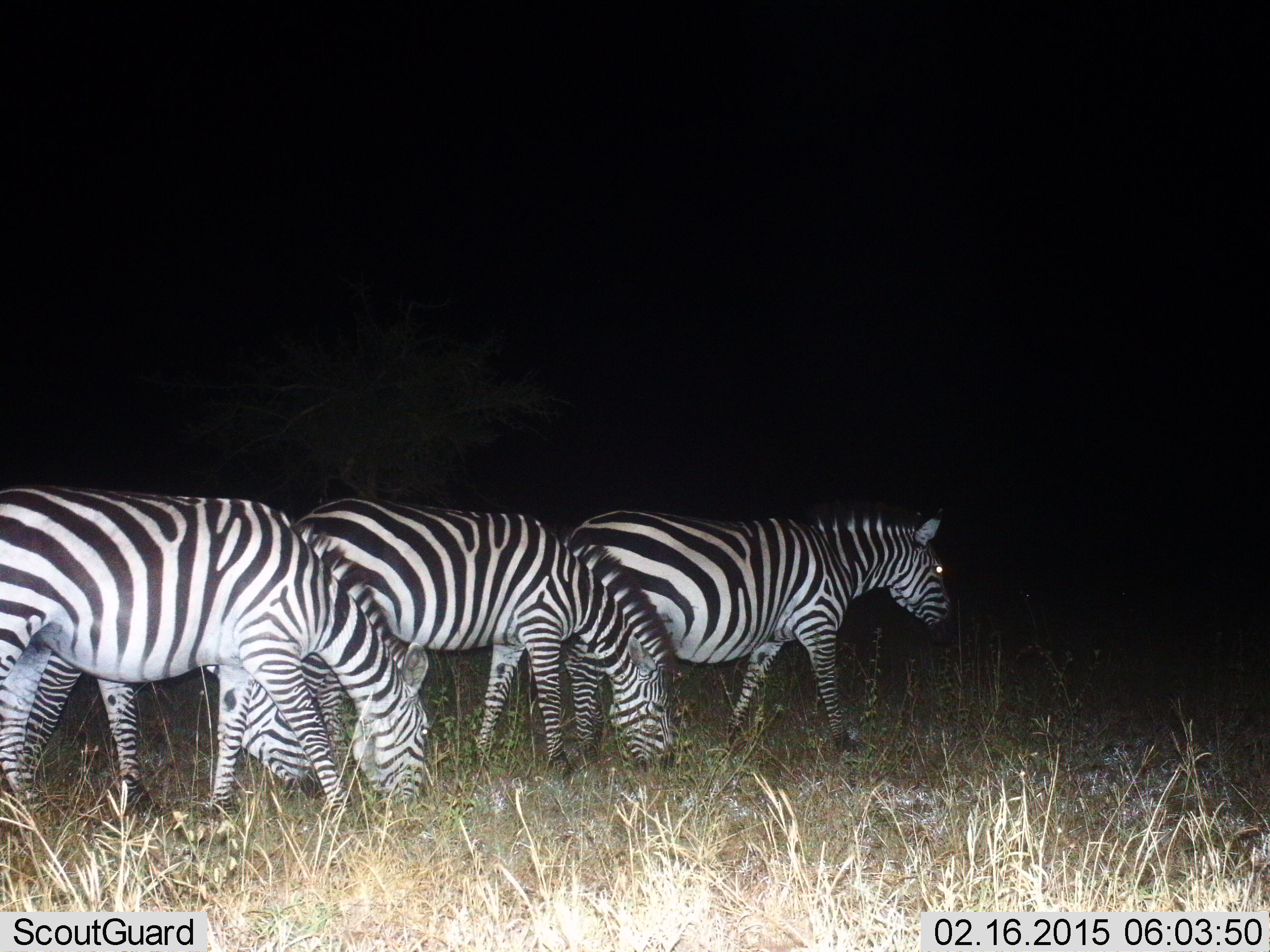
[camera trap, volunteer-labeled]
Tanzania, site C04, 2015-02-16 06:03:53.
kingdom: Animalia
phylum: Chordata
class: Mammalia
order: Perissodactyla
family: Equidae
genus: Equus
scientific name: Equus quagga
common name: plains zebra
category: zebra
Zebra (plains zebra) (Equus quagga), count 3. Behavior (volunteer vote fractions): standing 56%, resting 0%, moving 44%, interacting 0%. Young present (vote fraction): 0%. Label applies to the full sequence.